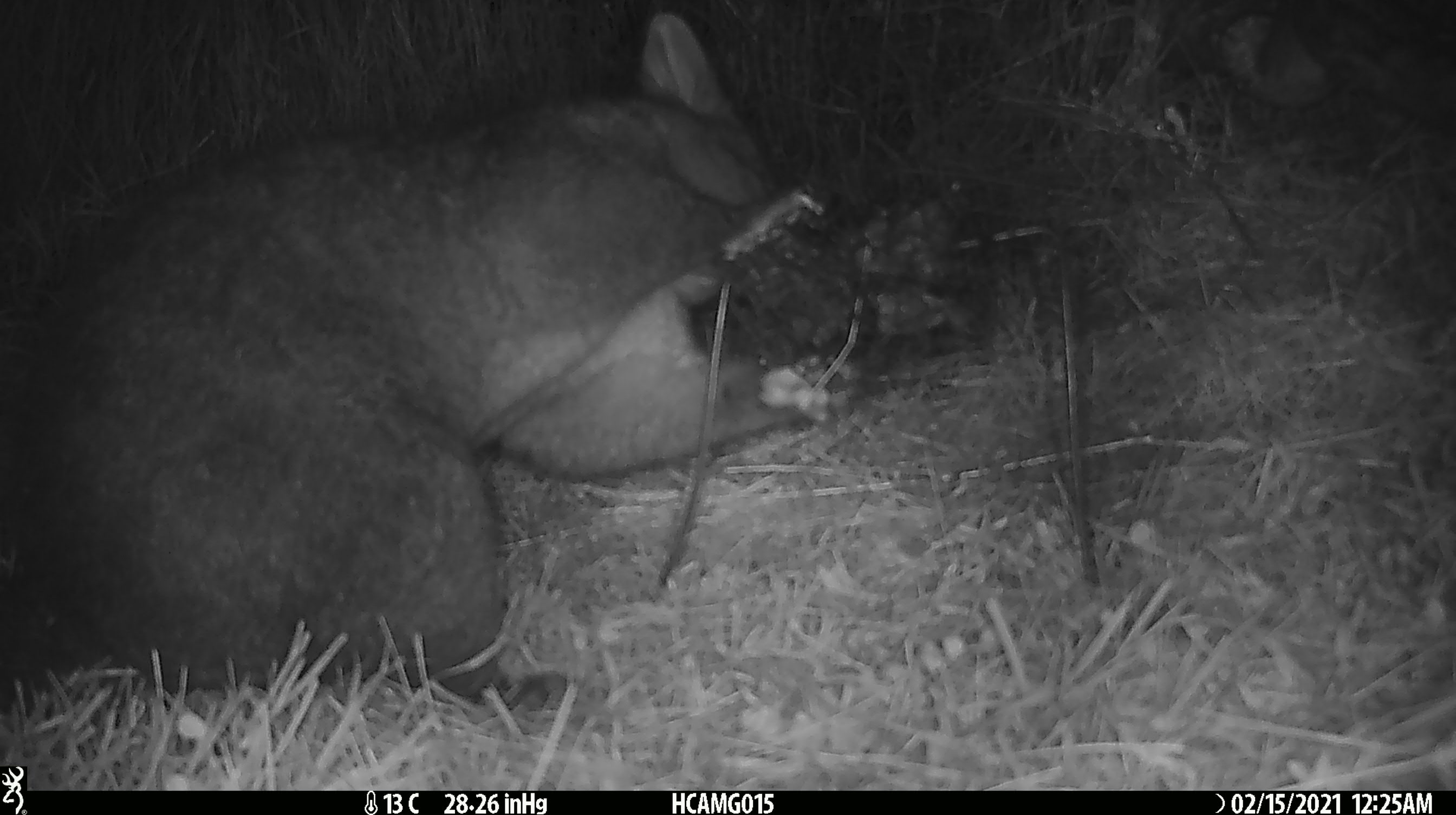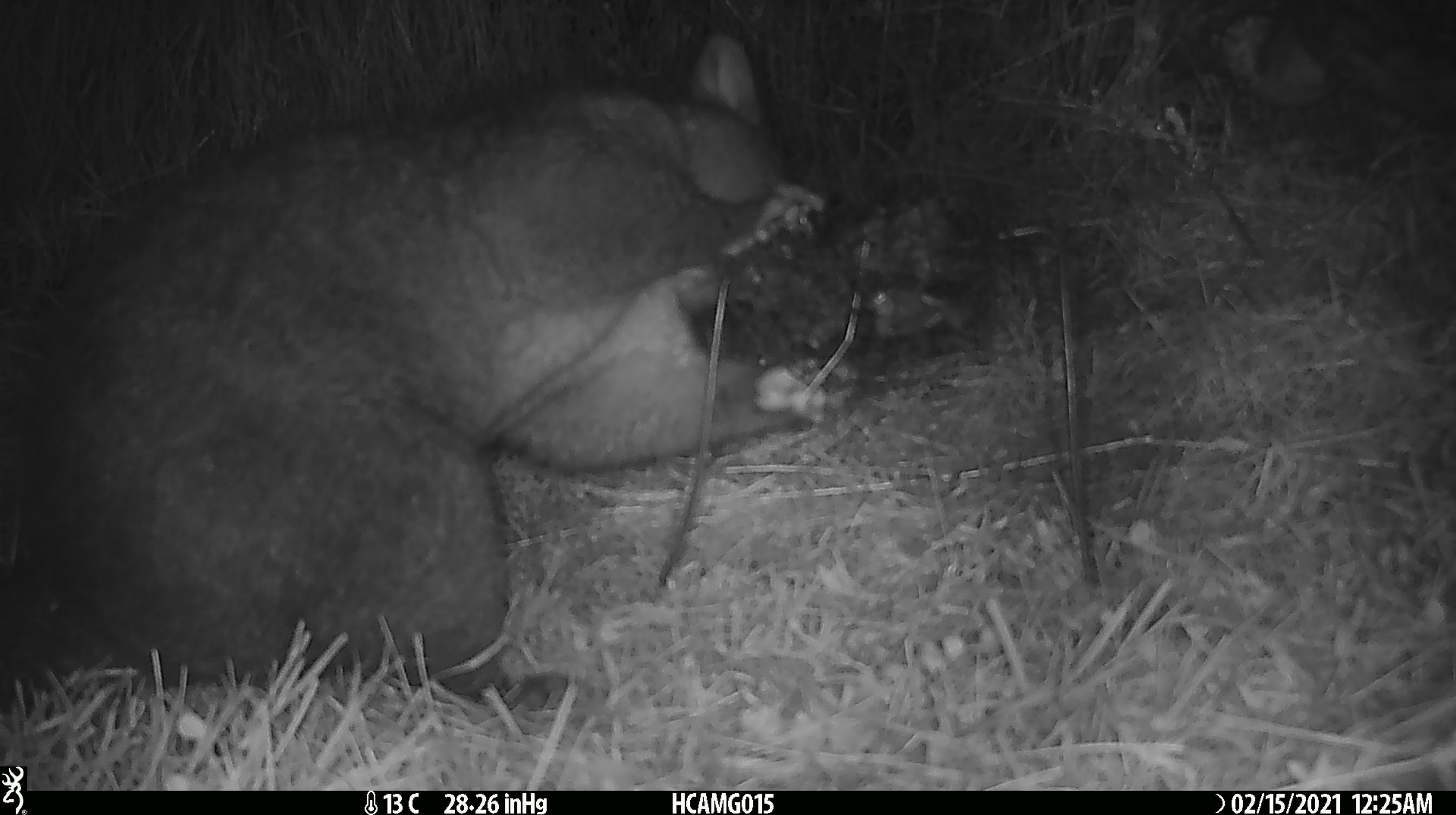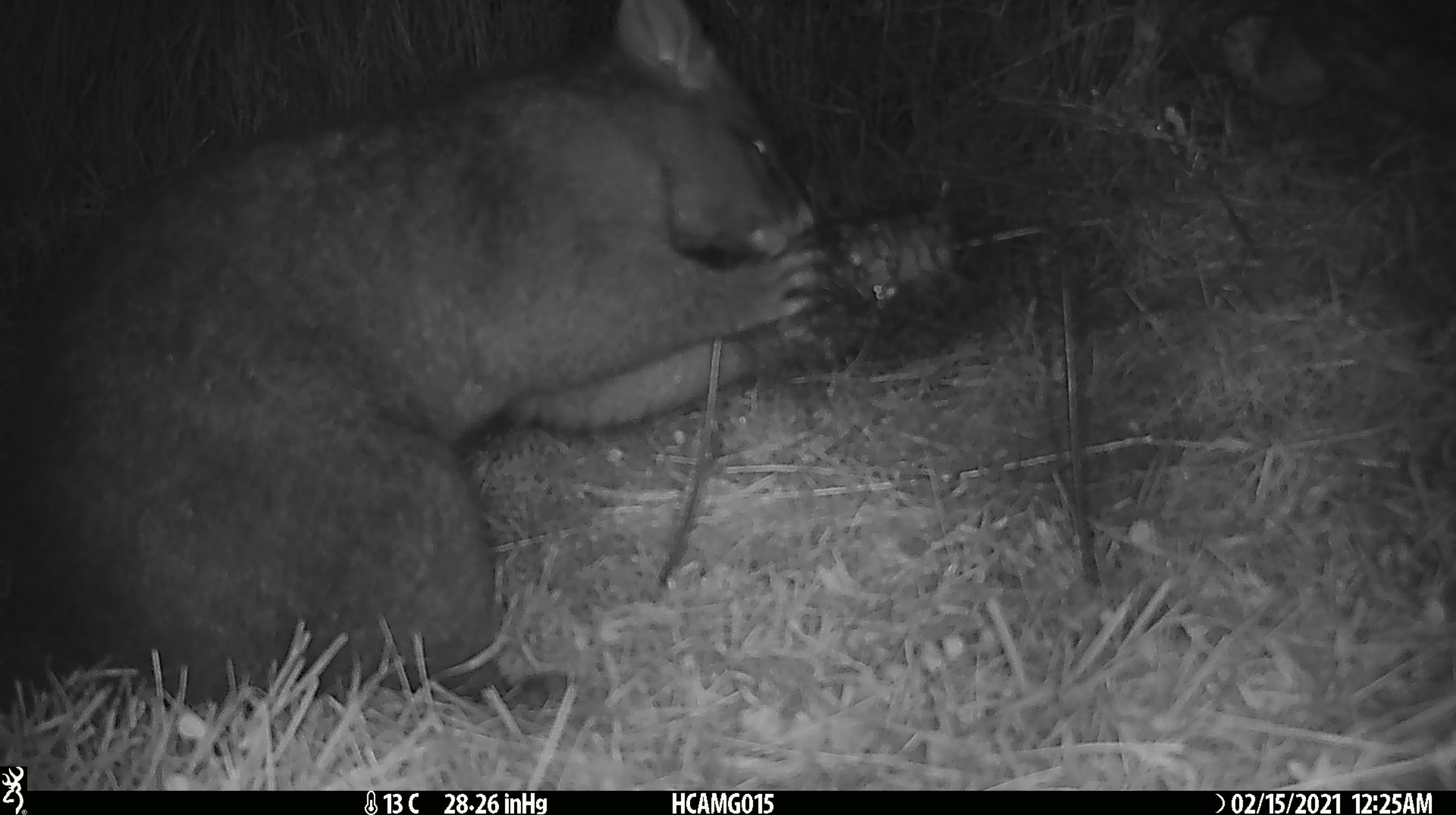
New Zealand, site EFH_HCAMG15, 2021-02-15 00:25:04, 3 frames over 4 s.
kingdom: Animalia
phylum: Chordata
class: Mammalia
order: Diprotodontia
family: Phalangeridae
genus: Trichosurus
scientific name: Trichosurus vulpecula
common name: common brushtail possum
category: possum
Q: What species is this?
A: Possum (common brushtail possum) (Trichosurus vulpecula).